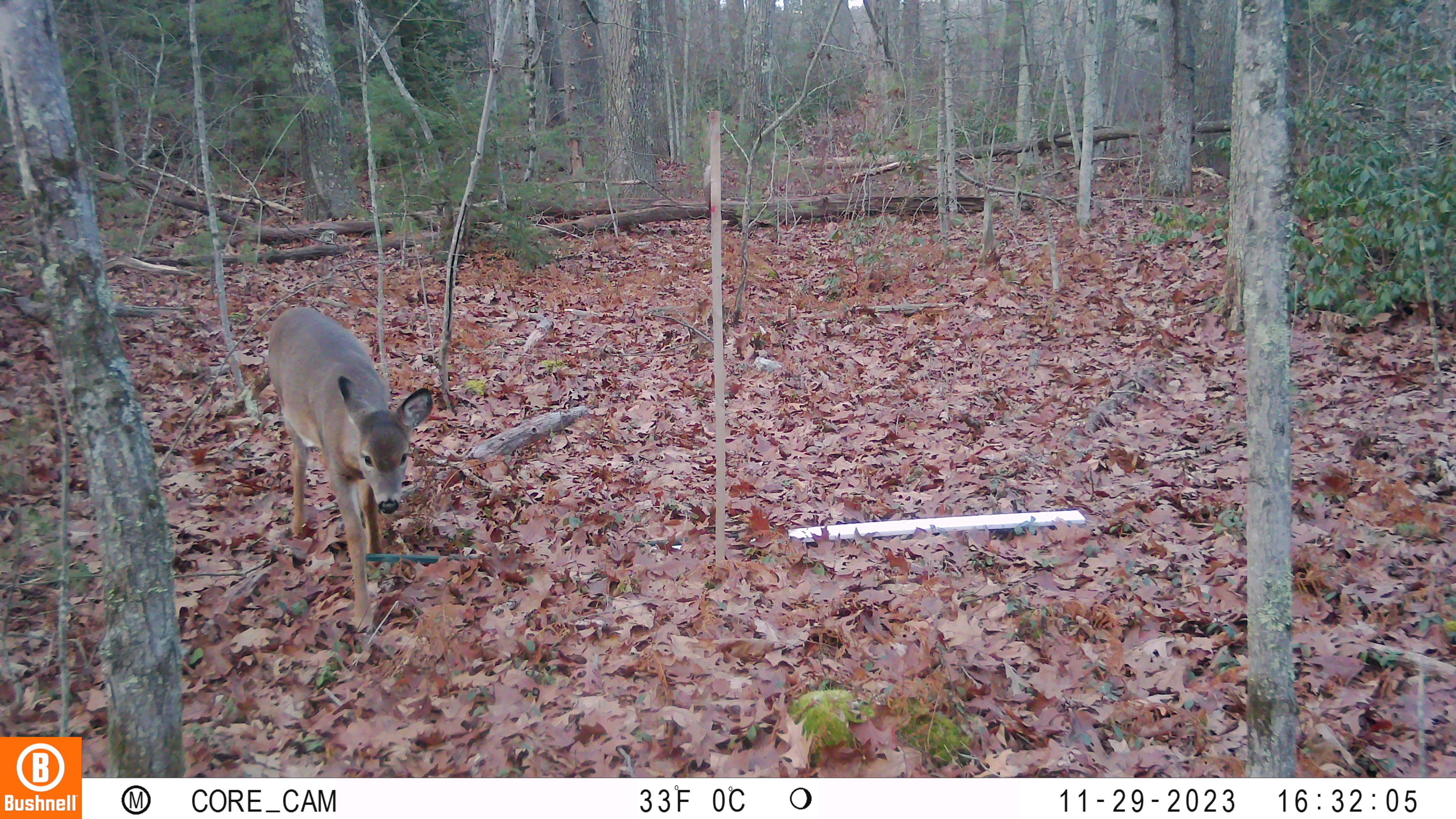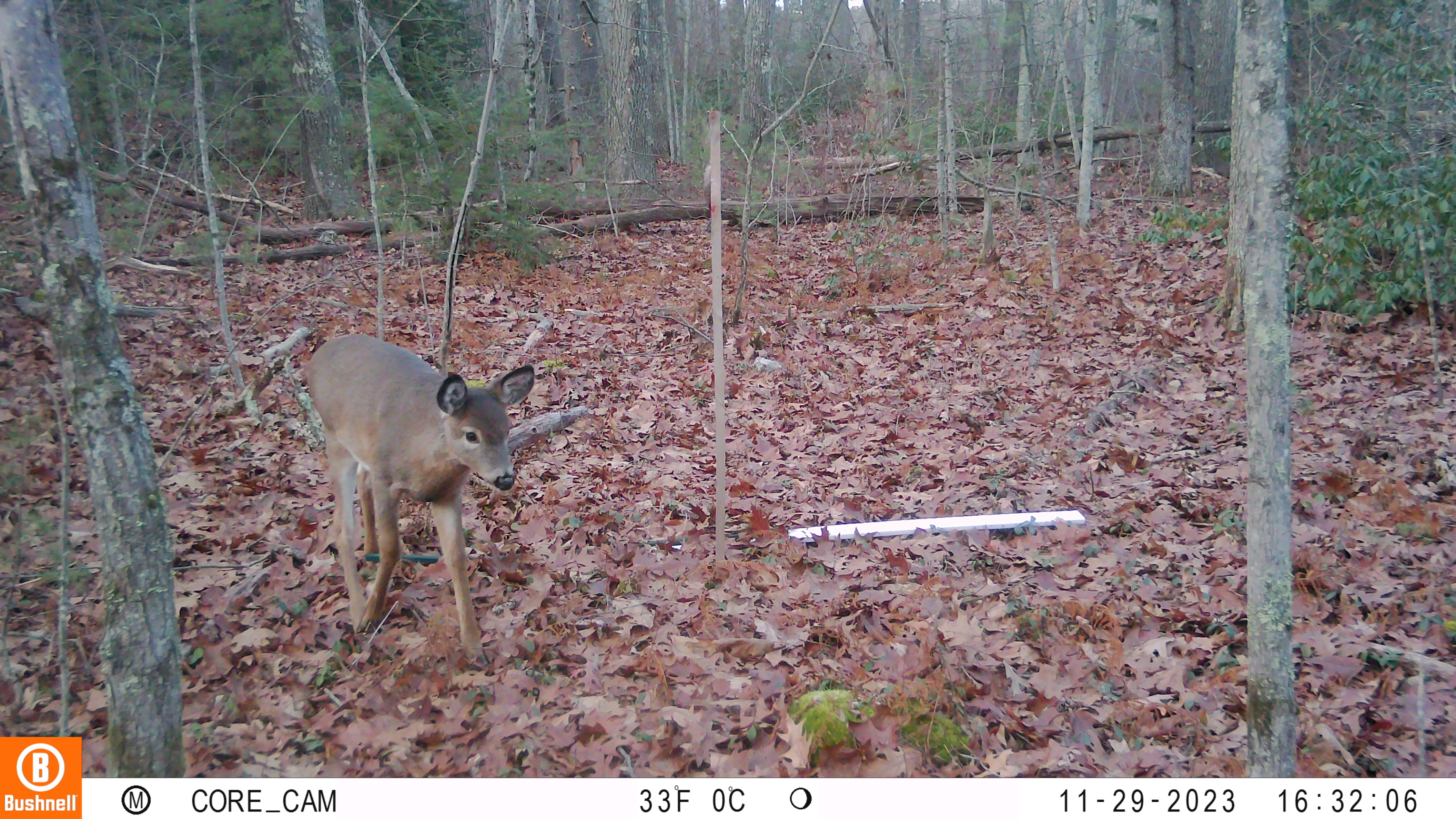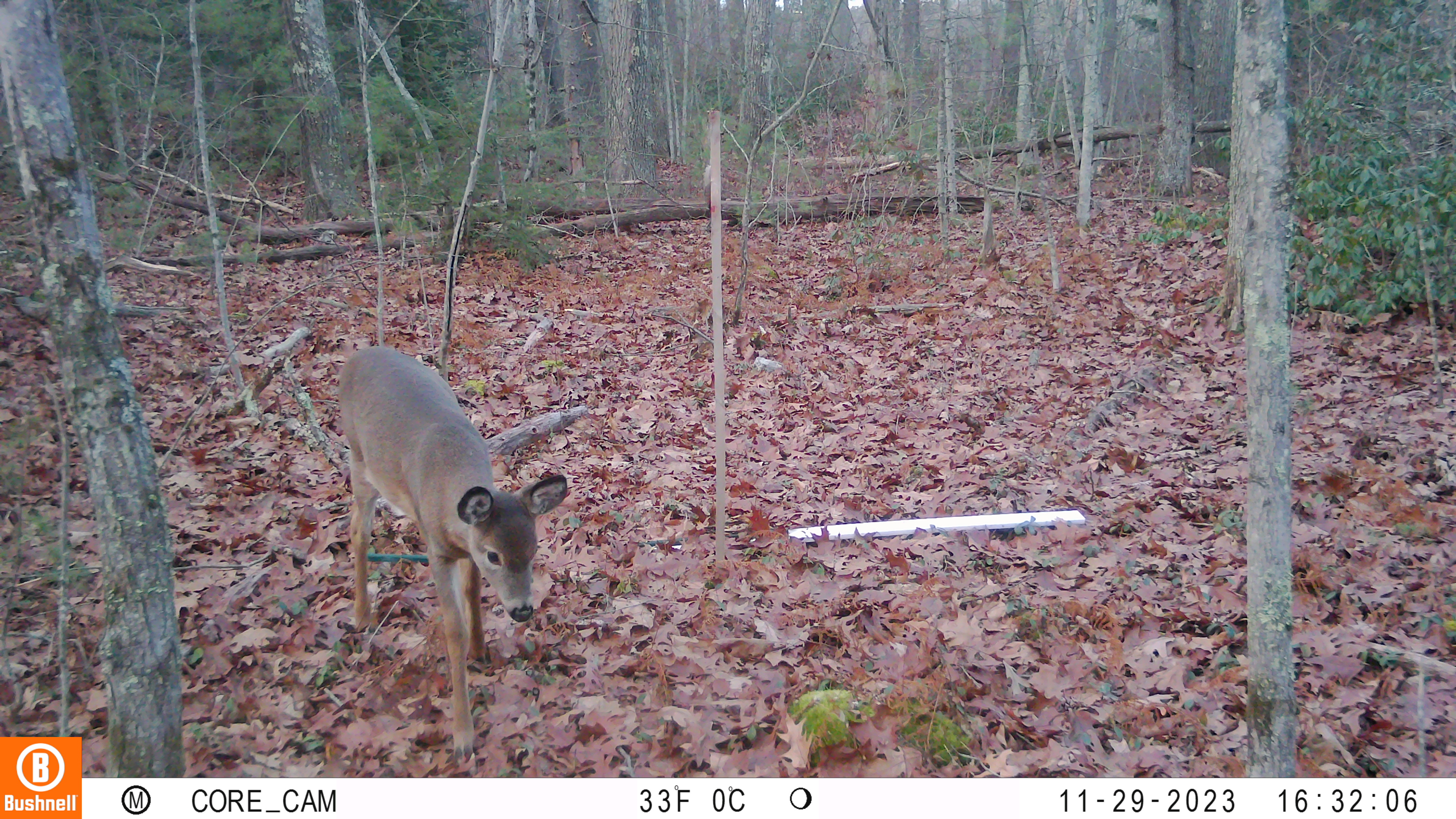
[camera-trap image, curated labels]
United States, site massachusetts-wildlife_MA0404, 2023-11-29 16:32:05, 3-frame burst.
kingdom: Animalia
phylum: Chordata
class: Mammalia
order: Artiodactyla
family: Cervidae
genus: Odocoileus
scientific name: Odocoileus virginianus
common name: white-tailed deer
White-tailed deer (Odocoileus virginianus).